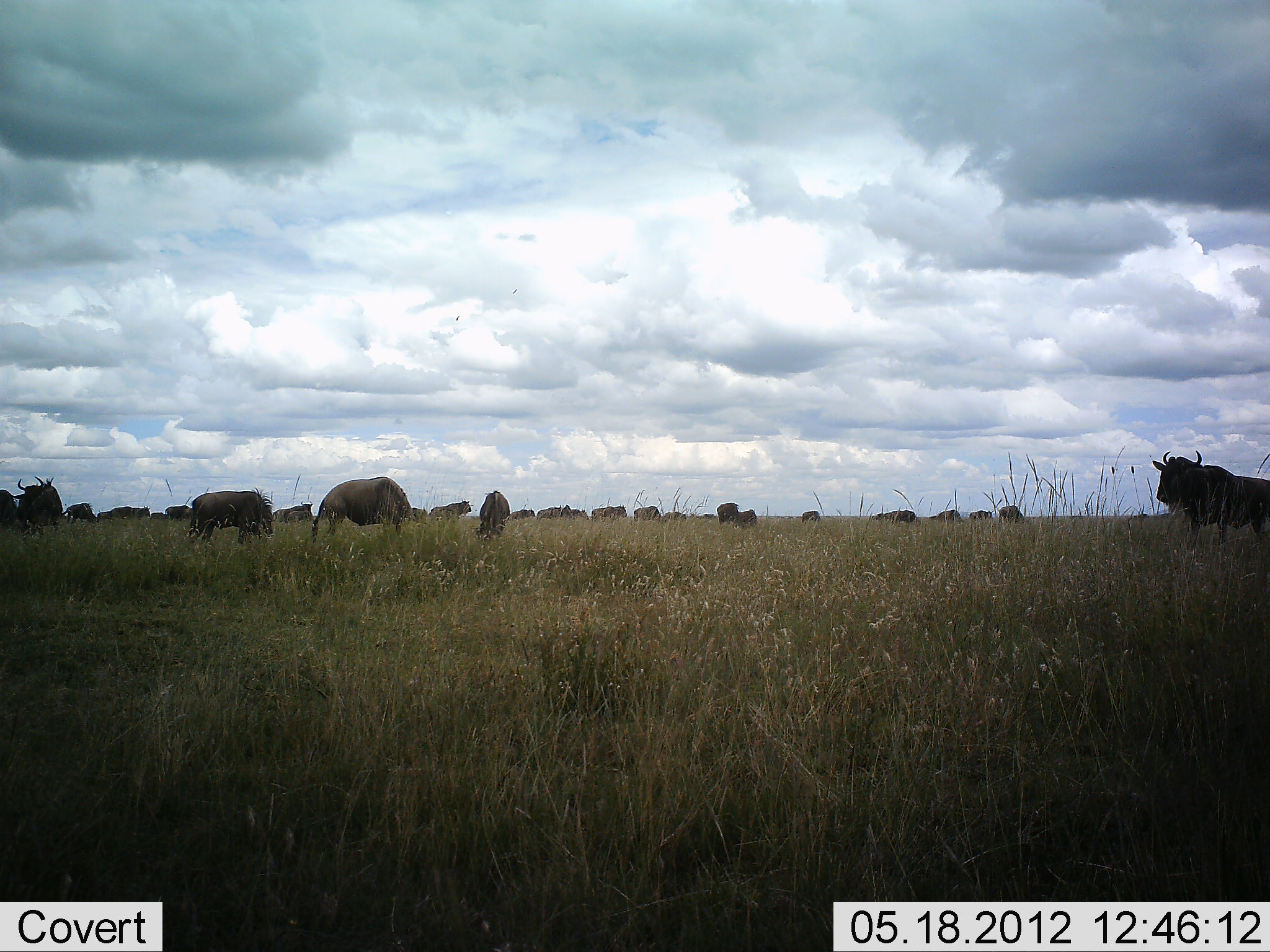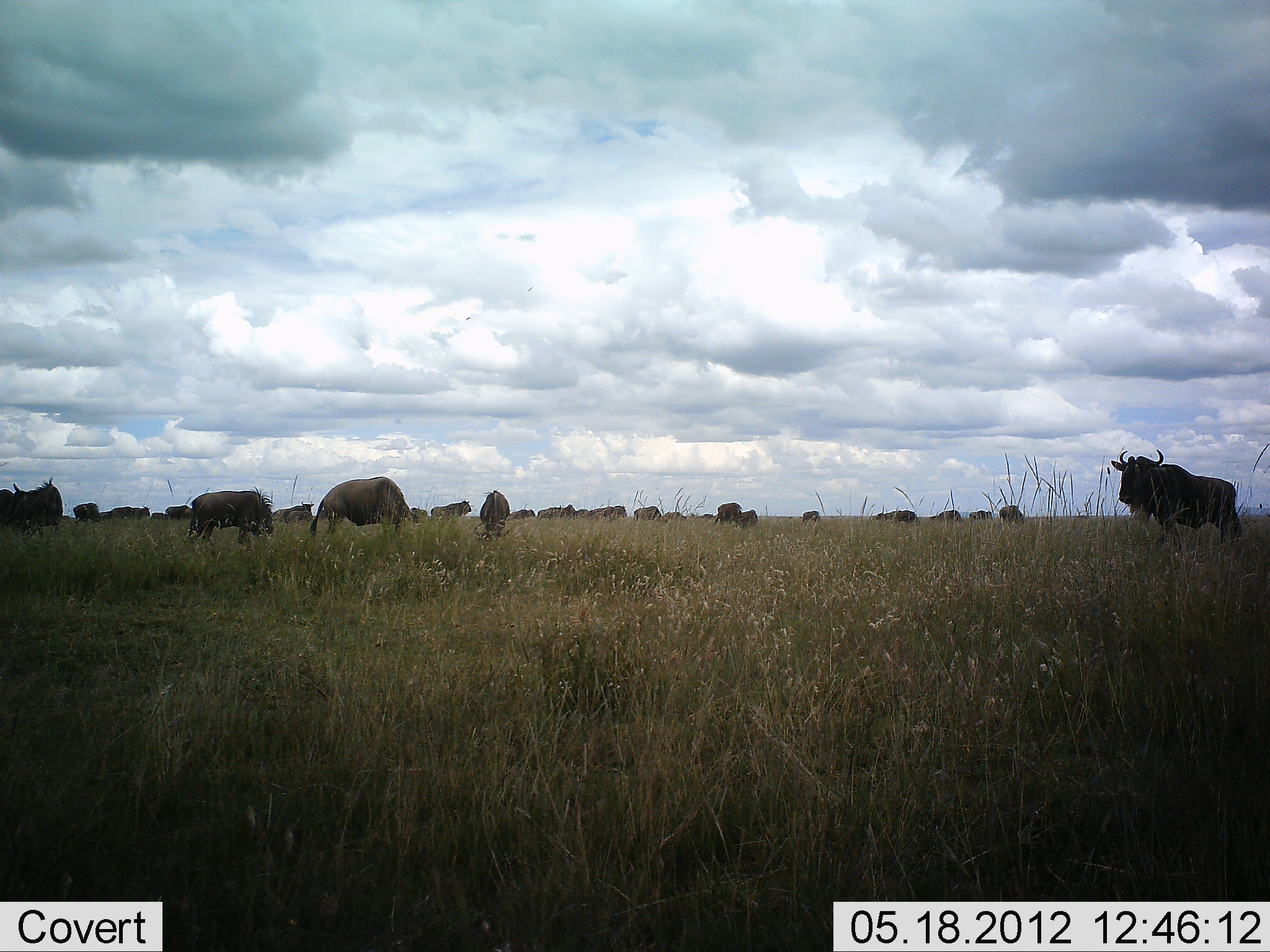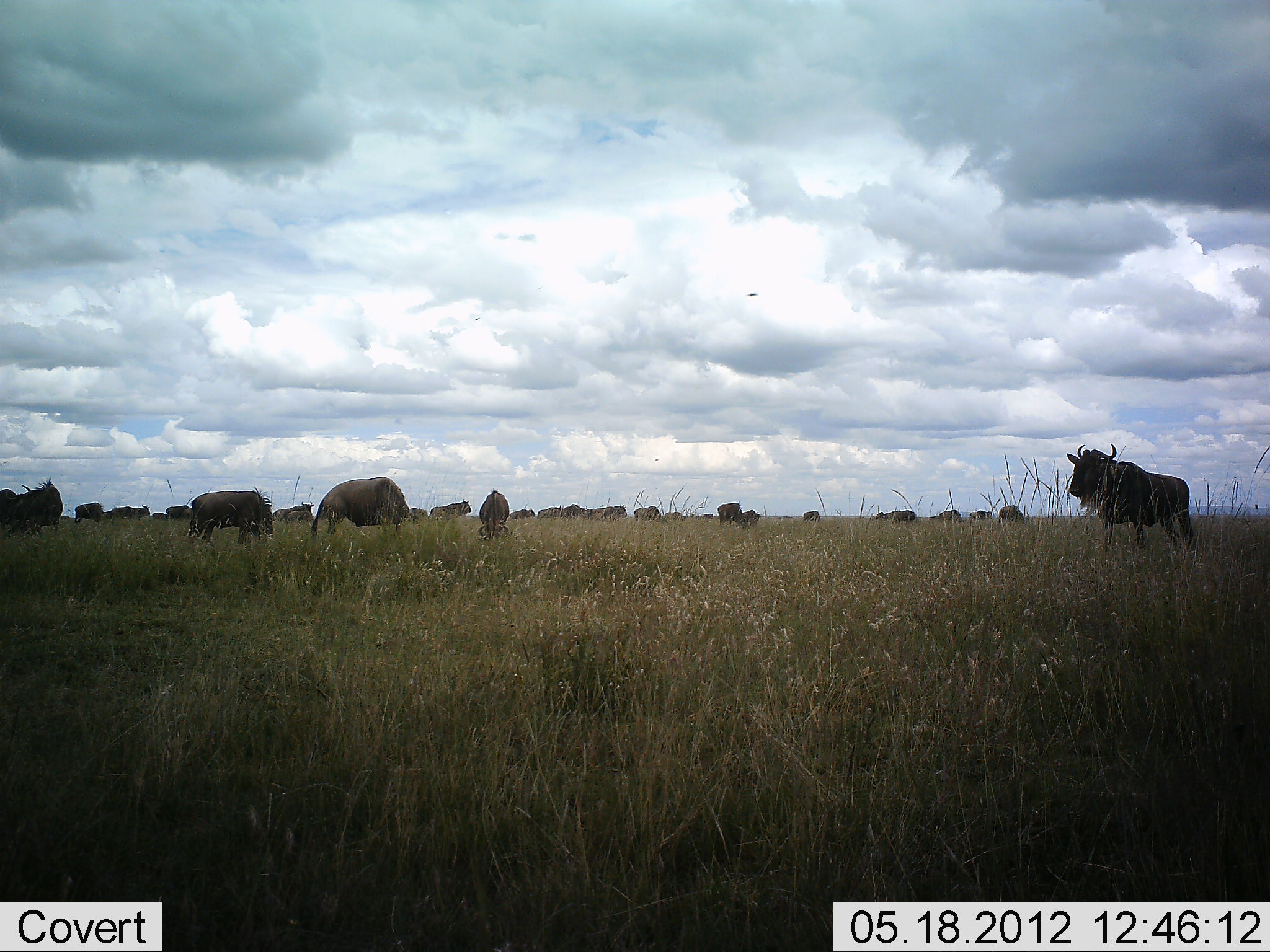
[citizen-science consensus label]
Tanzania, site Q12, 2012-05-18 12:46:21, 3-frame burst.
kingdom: Animalia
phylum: Chordata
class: Mammalia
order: Artiodactyla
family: Bovidae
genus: Connochaetes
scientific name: Connochaetes taurinus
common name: blue wildebeest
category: wildebeest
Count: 11-50.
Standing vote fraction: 70%.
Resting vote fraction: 0%.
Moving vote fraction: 60%.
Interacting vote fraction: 0%.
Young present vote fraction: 0%.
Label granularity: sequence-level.